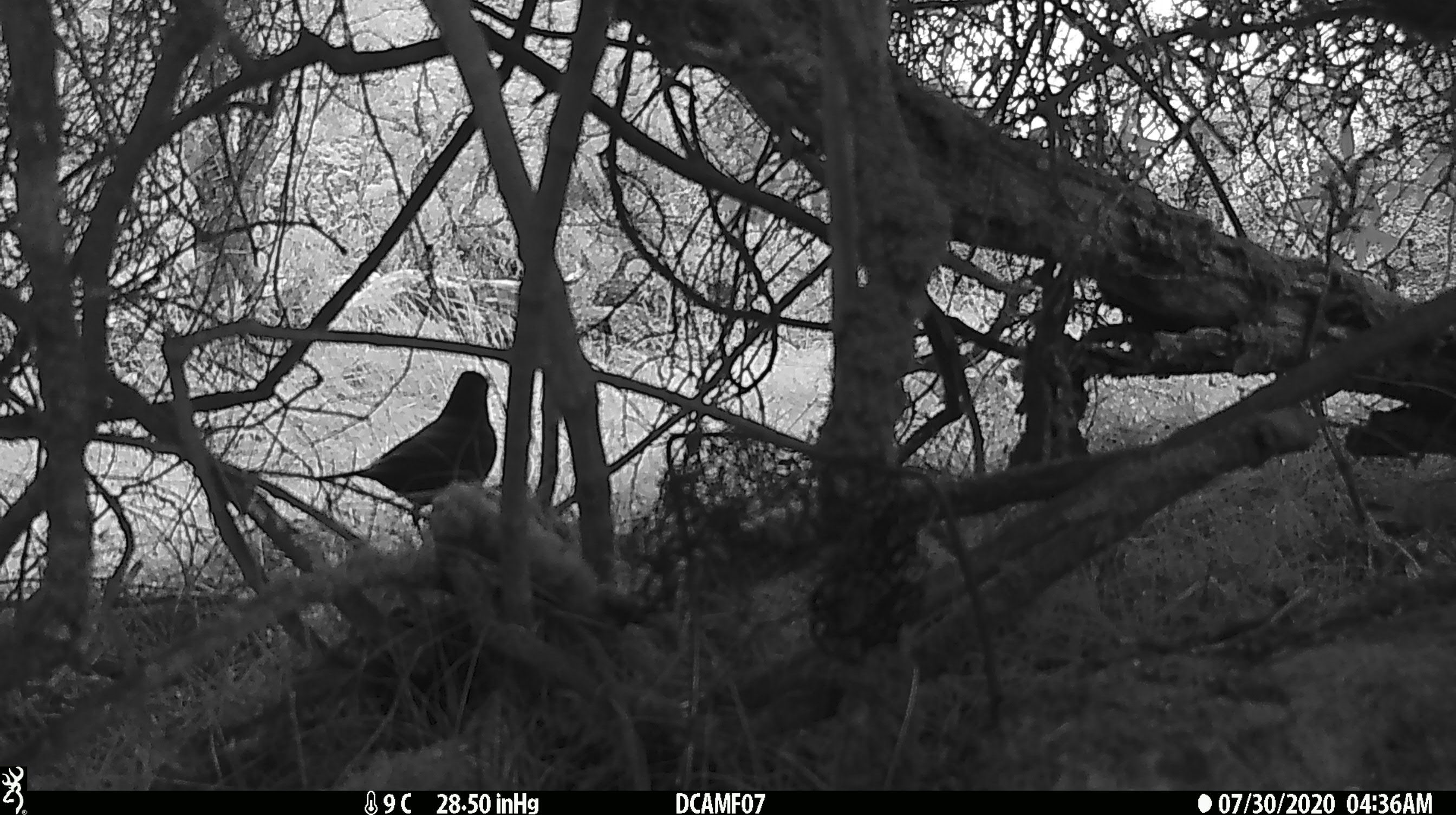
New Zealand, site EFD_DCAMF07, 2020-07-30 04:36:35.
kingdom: Animalia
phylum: Chordata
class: Aves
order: Passeriformes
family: Turdidae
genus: Turdus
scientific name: Turdus merula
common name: eurasian blackbird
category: blackbird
Blackbird (eurasian blackbird) (Turdus merula).